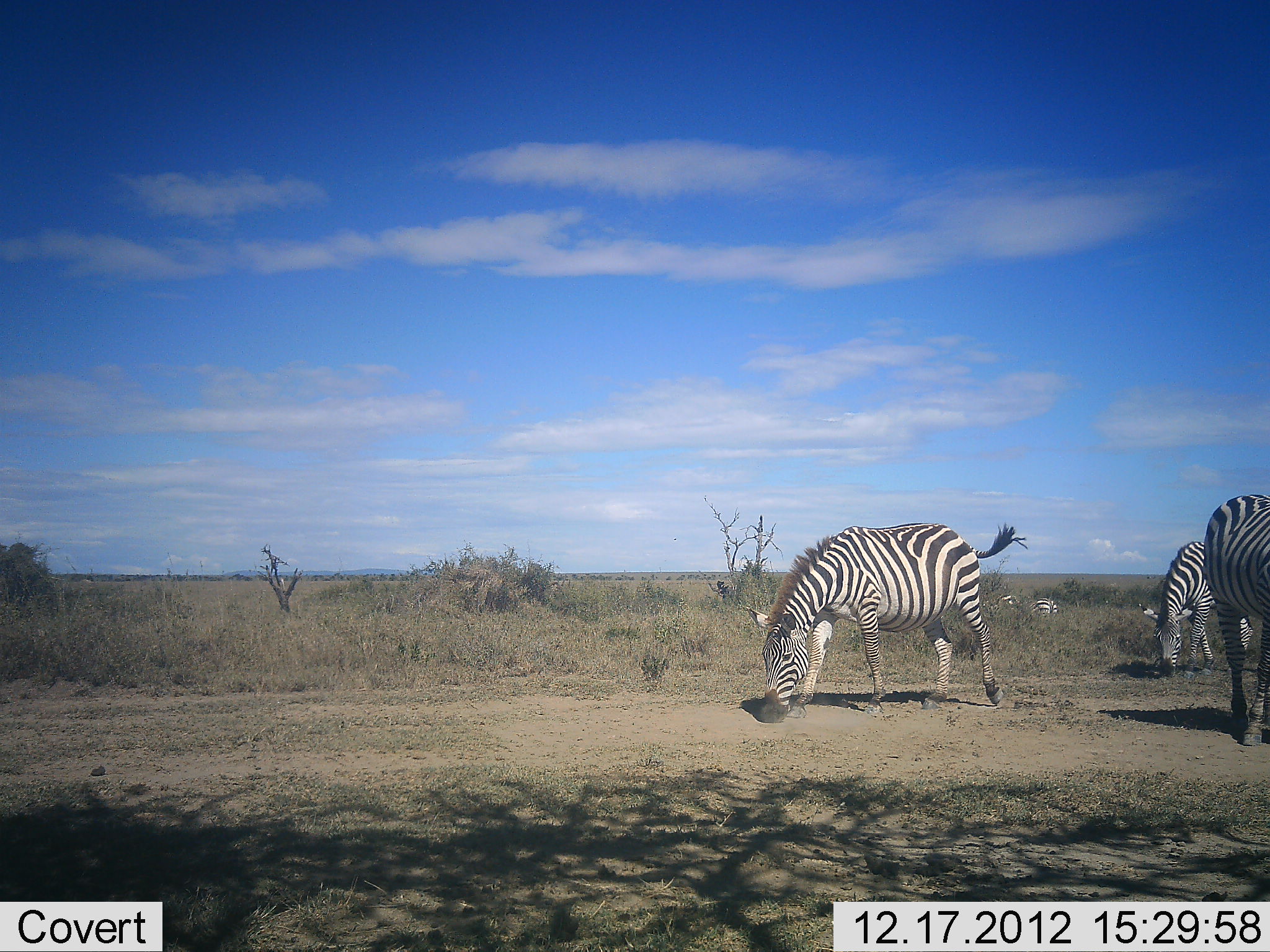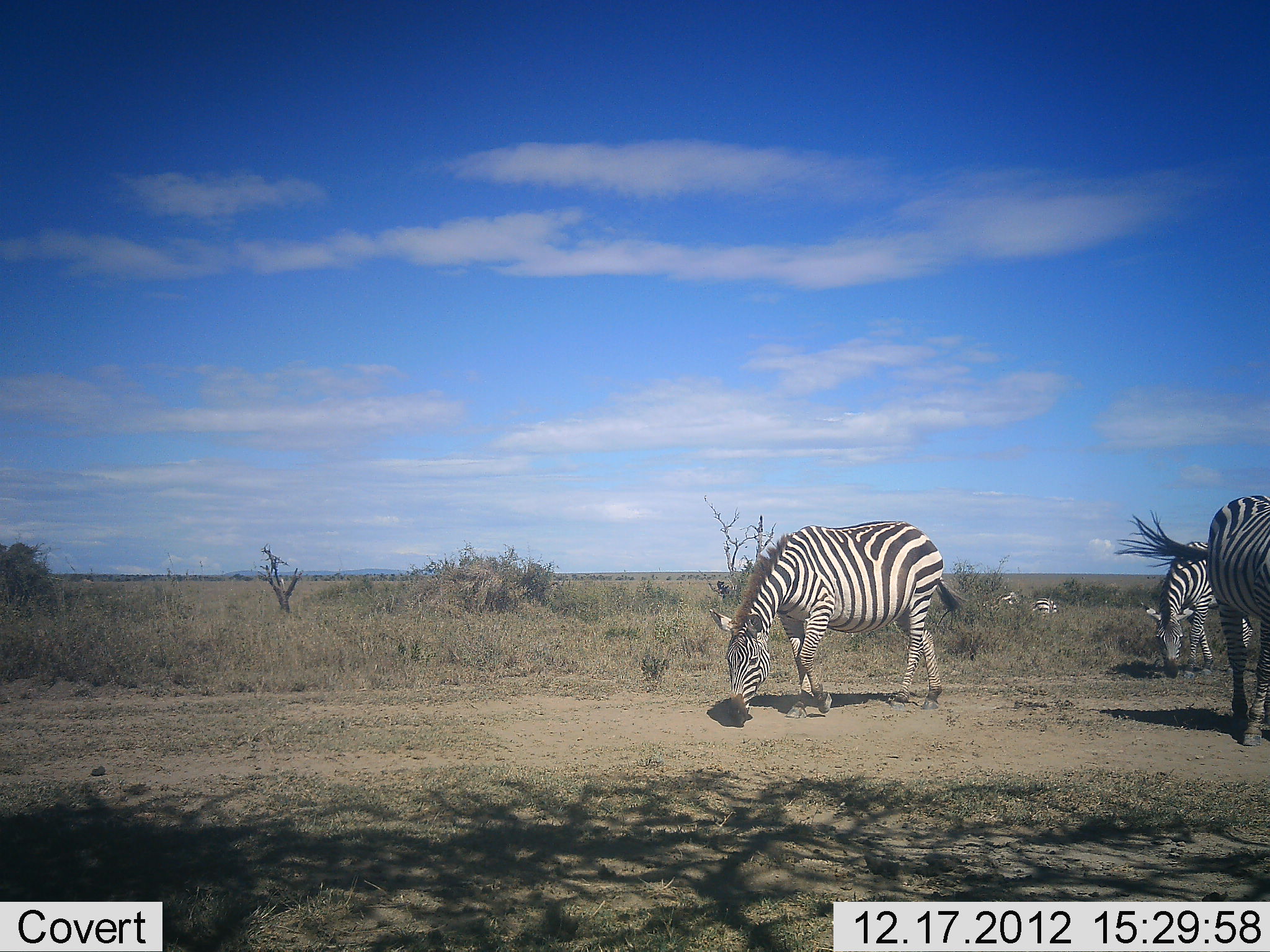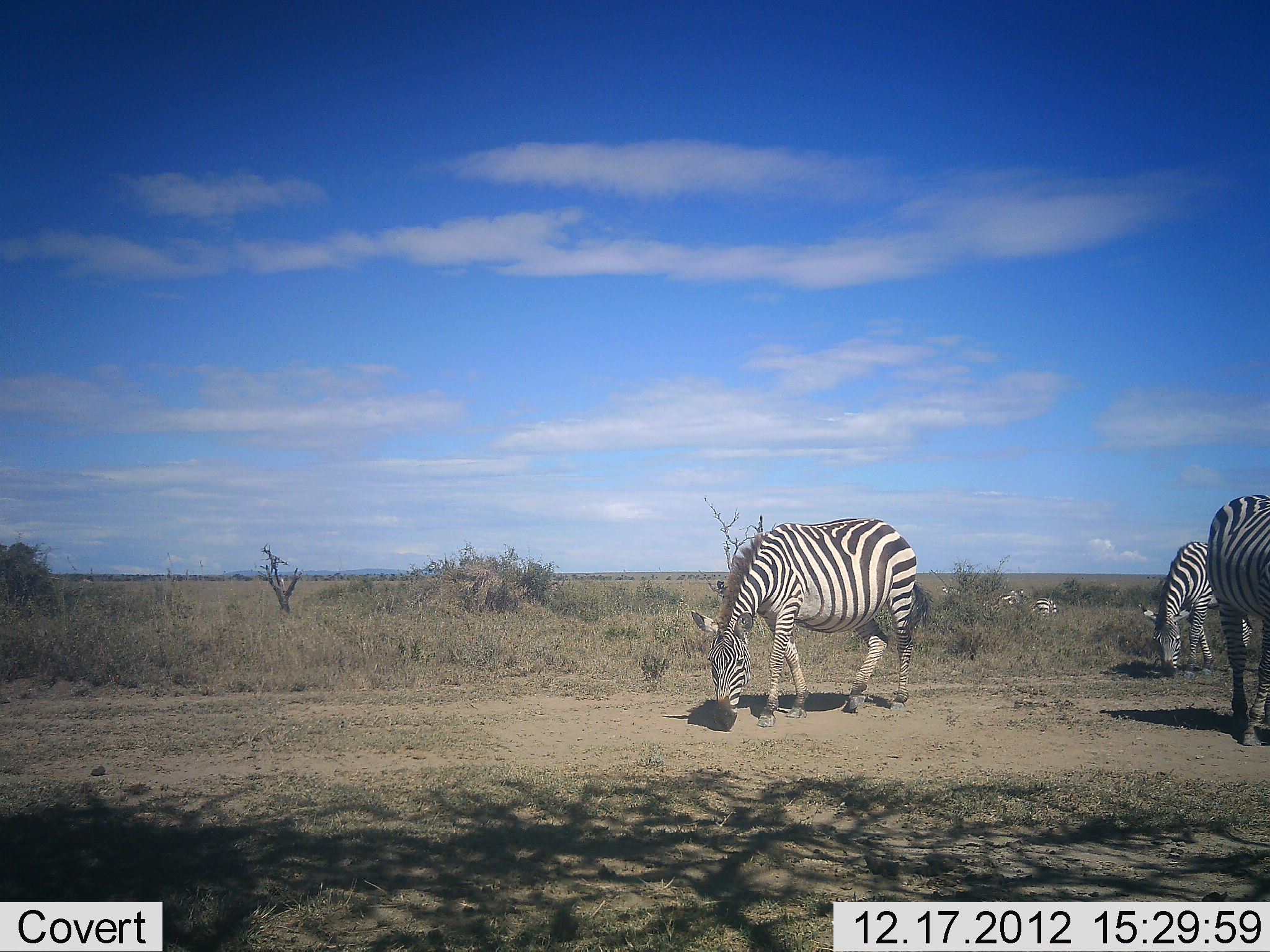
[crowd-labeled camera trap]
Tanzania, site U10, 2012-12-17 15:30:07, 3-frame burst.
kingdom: Animalia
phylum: Chordata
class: Mammalia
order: Perissodactyla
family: Equidae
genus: Equus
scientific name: Equus quagga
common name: plains zebra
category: zebra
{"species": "zebra (plains zebra) (Equus quagga)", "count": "5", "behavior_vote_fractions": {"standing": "50%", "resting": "0%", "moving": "80%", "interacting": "0%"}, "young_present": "0%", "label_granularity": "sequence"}